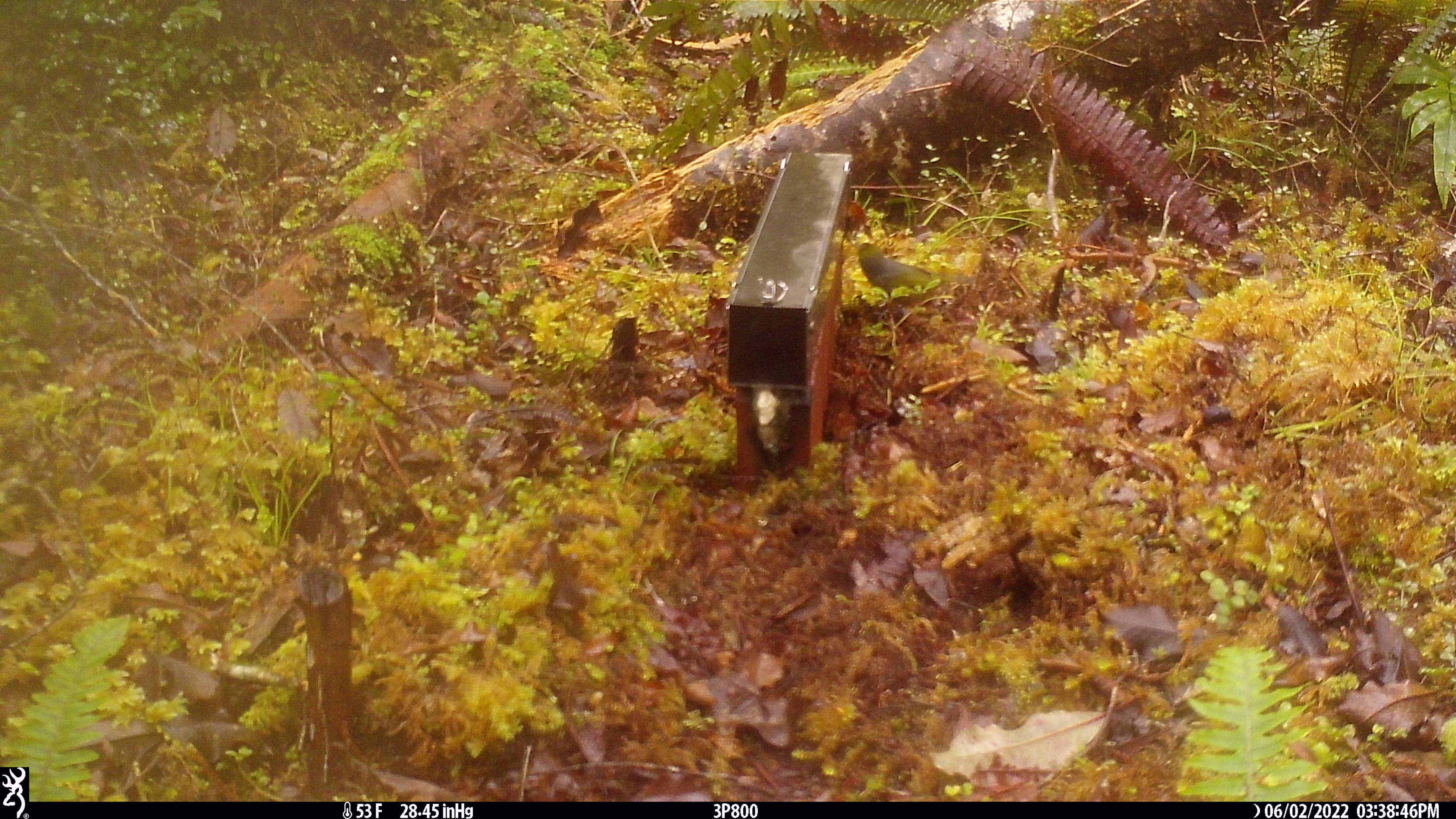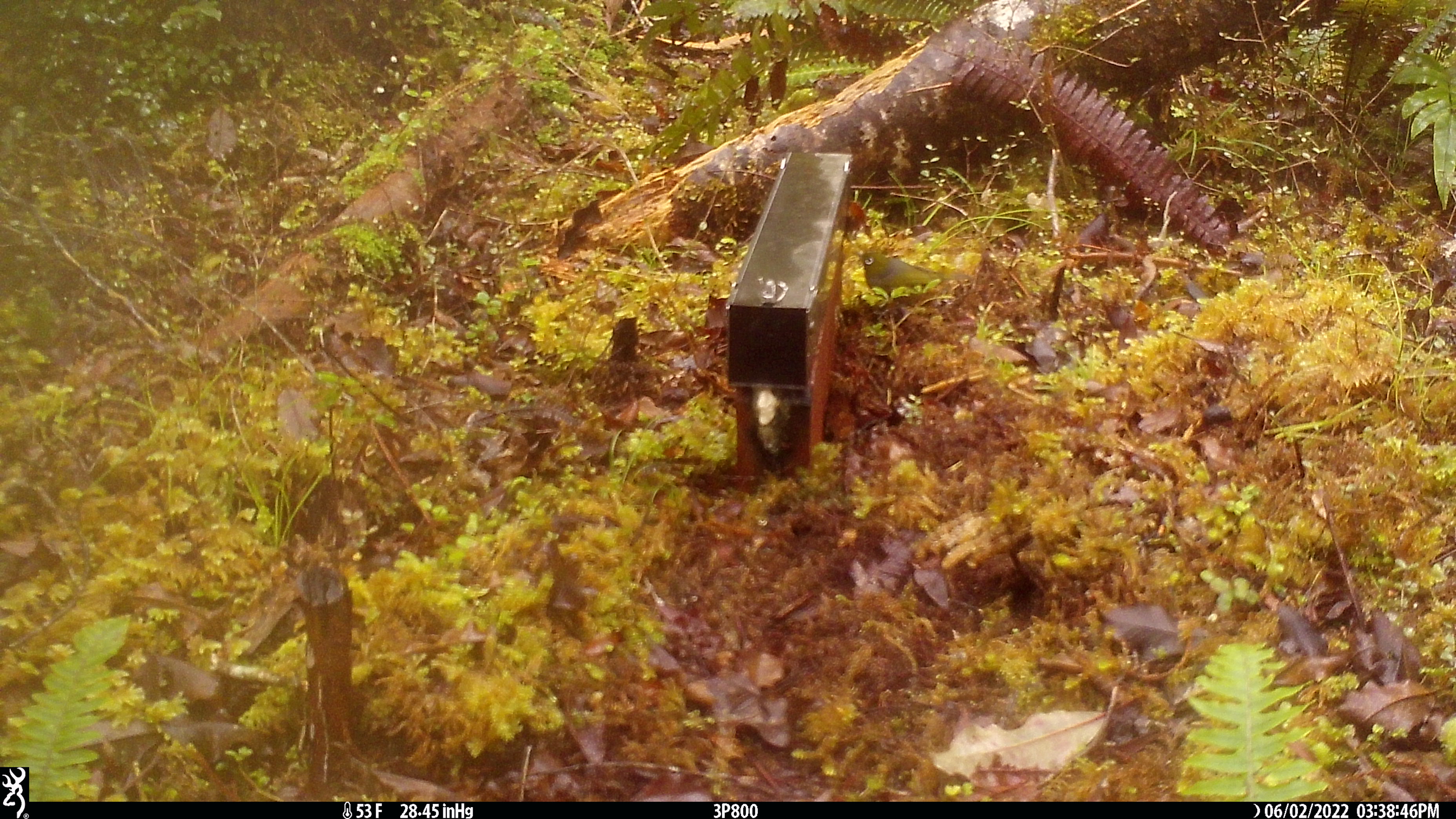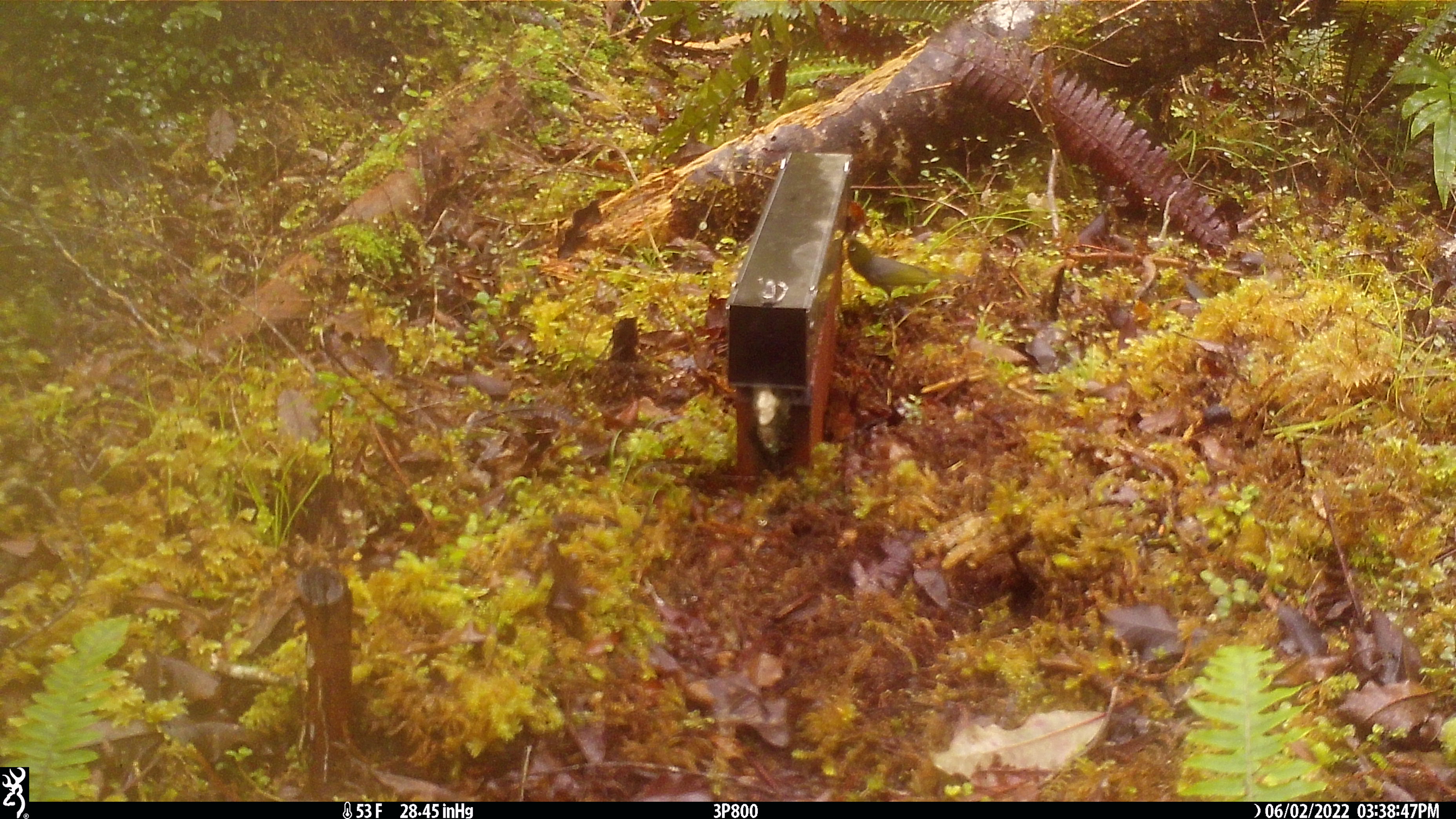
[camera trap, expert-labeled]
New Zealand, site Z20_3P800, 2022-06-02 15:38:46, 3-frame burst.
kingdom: Animalia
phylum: Chordata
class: Aves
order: Passeriformes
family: Zosteropidae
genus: Zosterops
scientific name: Zosterops lateralis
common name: silvereye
Silvereye (Zosterops lateralis).